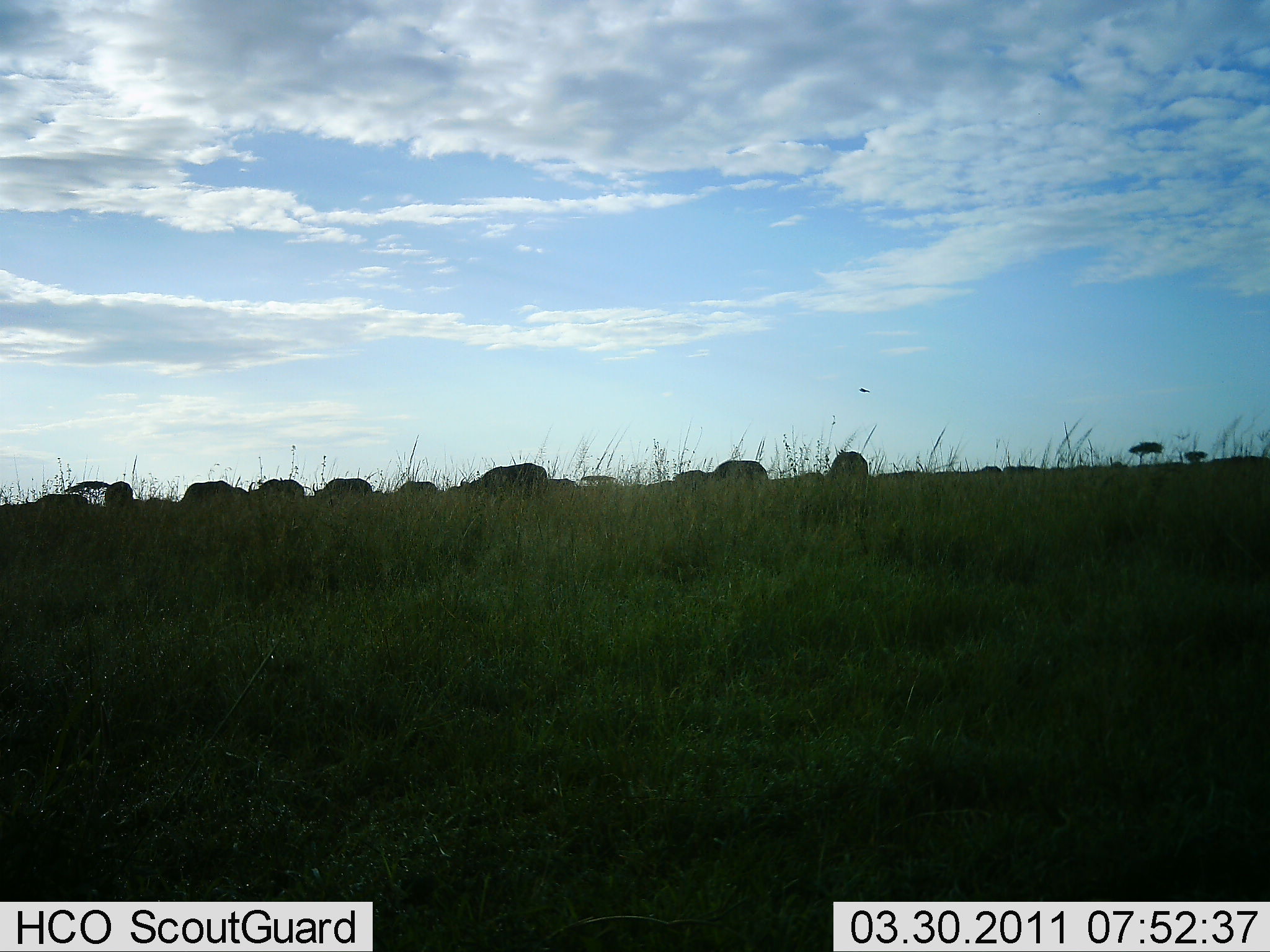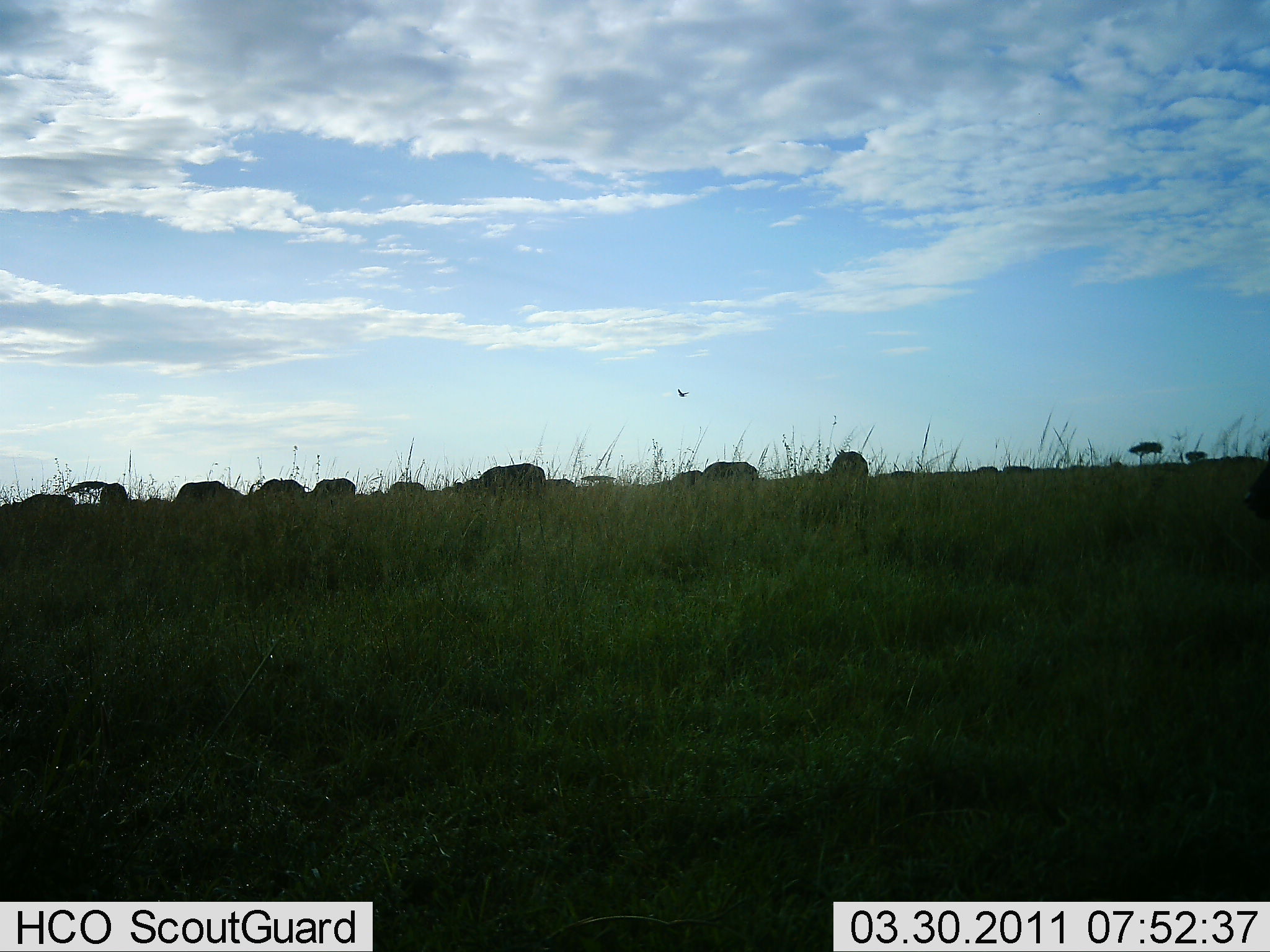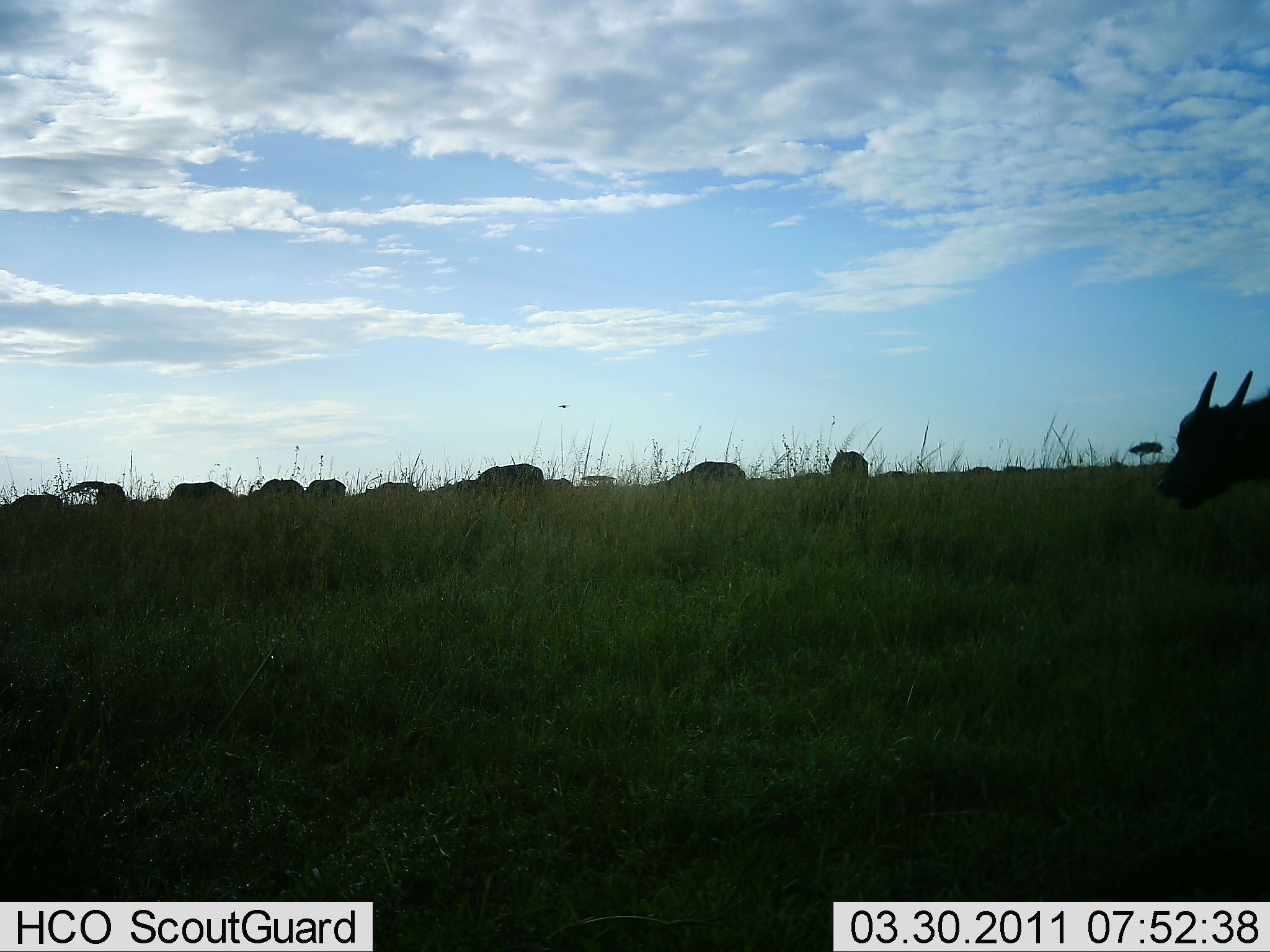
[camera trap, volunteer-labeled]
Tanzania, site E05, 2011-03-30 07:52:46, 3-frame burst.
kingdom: Animalia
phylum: Chordata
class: Mammalia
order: Artiodactyla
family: Bovidae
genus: Syncerus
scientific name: Syncerus caffer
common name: cape buffalo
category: buffalo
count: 11-50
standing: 14%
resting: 0%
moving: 57%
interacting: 0%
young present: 0%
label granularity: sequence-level